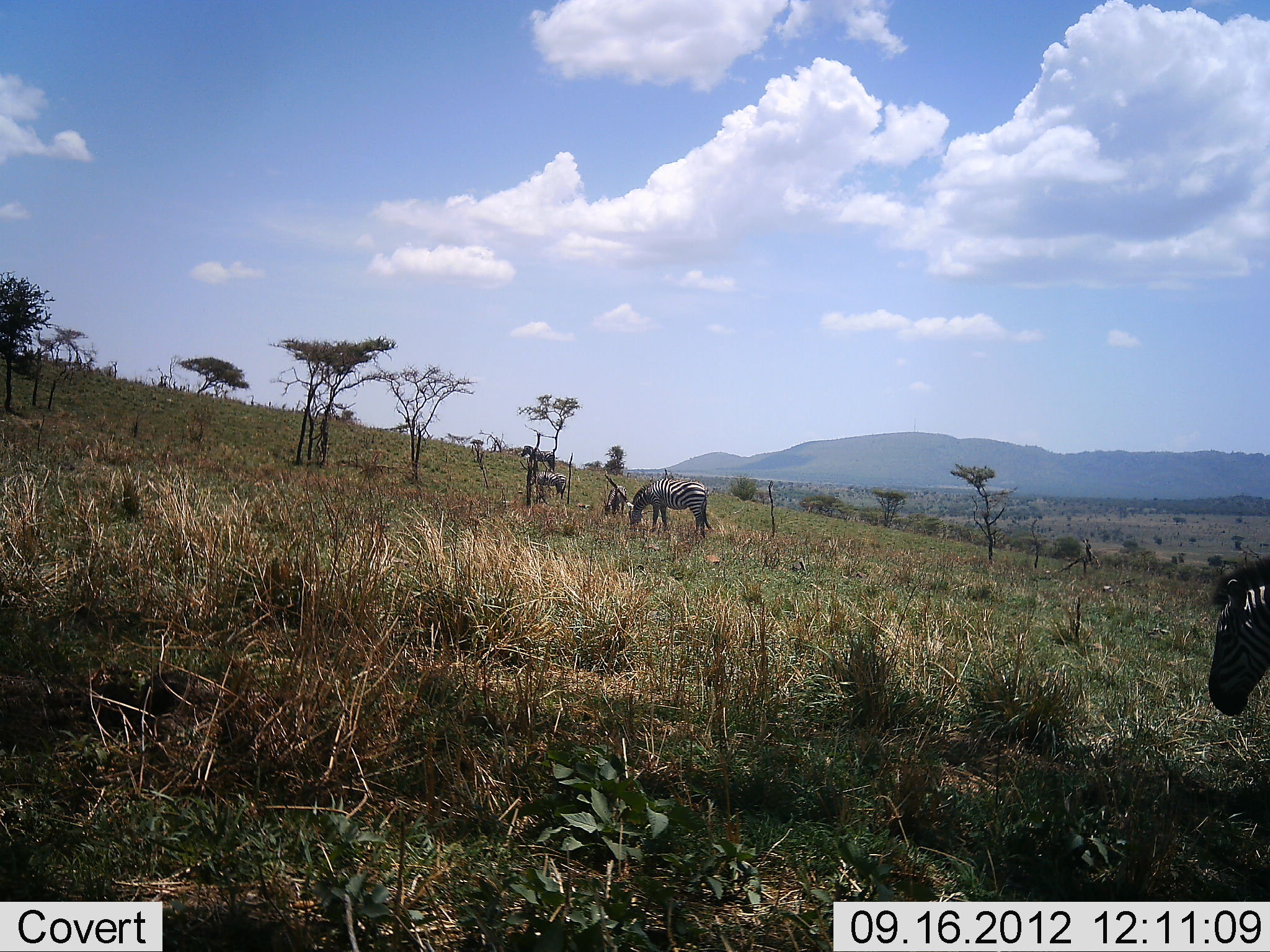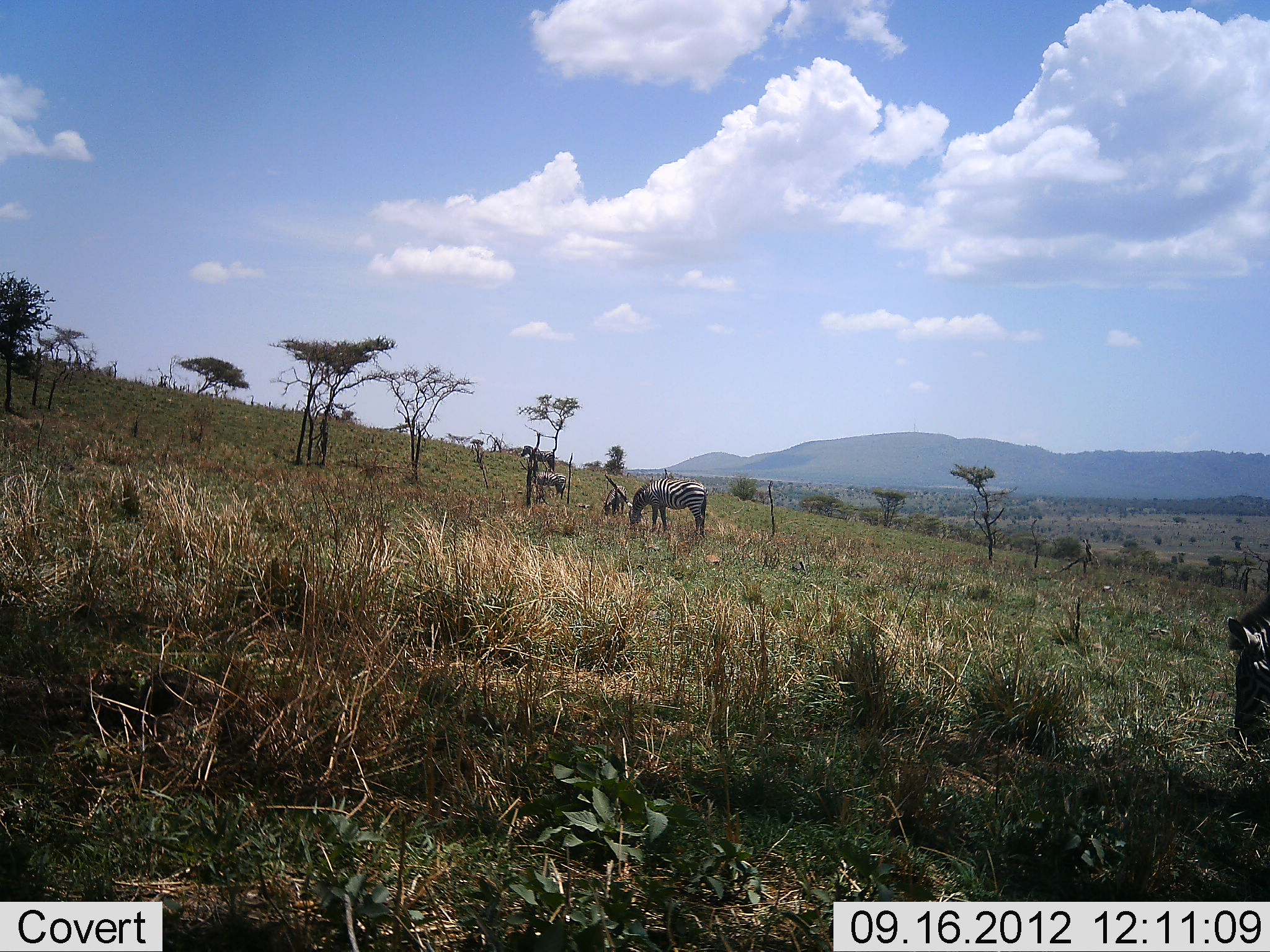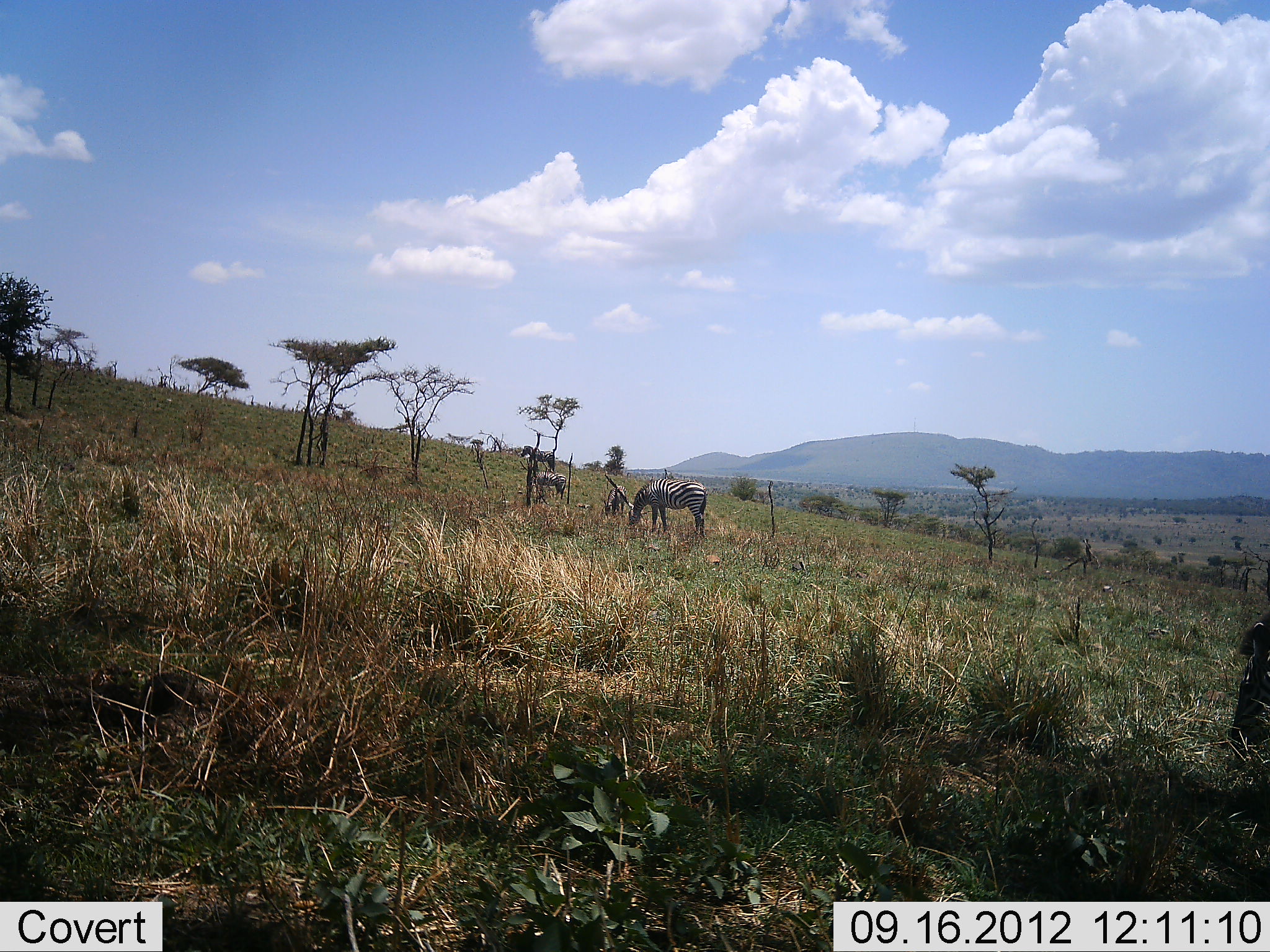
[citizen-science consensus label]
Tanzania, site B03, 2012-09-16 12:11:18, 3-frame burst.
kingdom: Animalia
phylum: Chordata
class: Mammalia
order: Perissodactyla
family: Equidae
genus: Equus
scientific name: Equus quagga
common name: plains zebra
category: zebra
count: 4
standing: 60%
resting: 0%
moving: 10%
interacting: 0%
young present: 0%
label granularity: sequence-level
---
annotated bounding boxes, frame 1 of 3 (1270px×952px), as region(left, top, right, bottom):
animal: region(1209, 554, 1270, 717); region(629, 477, 713, 538); region(526, 471, 567, 504); region(520, 444, 557, 477); region(603, 485, 630, 519)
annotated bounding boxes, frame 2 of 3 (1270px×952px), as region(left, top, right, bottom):
animal: region(1217, 586, 1270, 751); region(628, 477, 709, 538); region(519, 444, 558, 482); region(529, 468, 566, 501); region(602, 486, 630, 518)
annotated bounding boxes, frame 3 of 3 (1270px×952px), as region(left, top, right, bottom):
animal: region(1229, 613, 1270, 751); region(628, 478, 709, 538); region(520, 444, 558, 485); region(527, 472, 566, 503); region(599, 483, 628, 519)